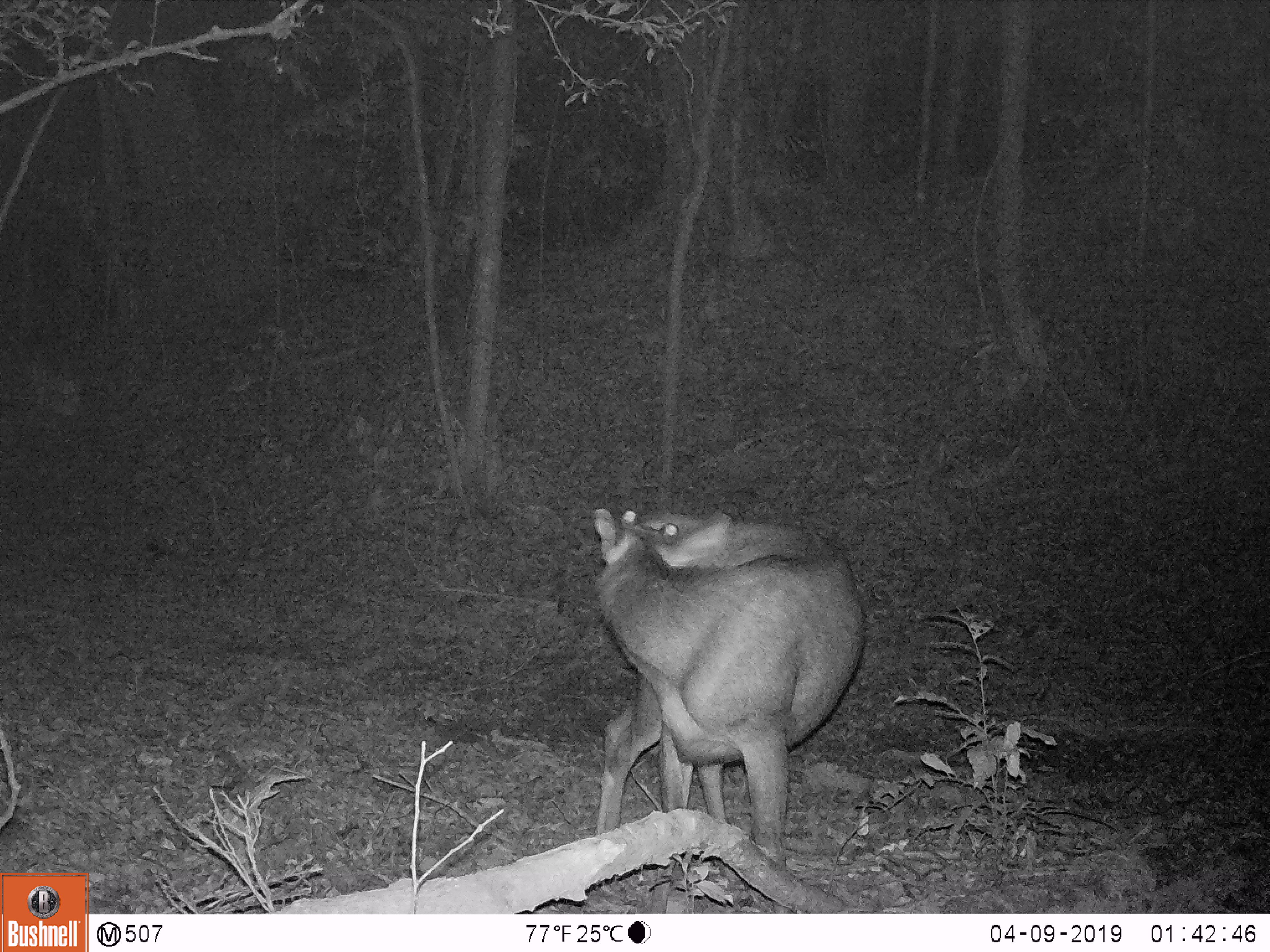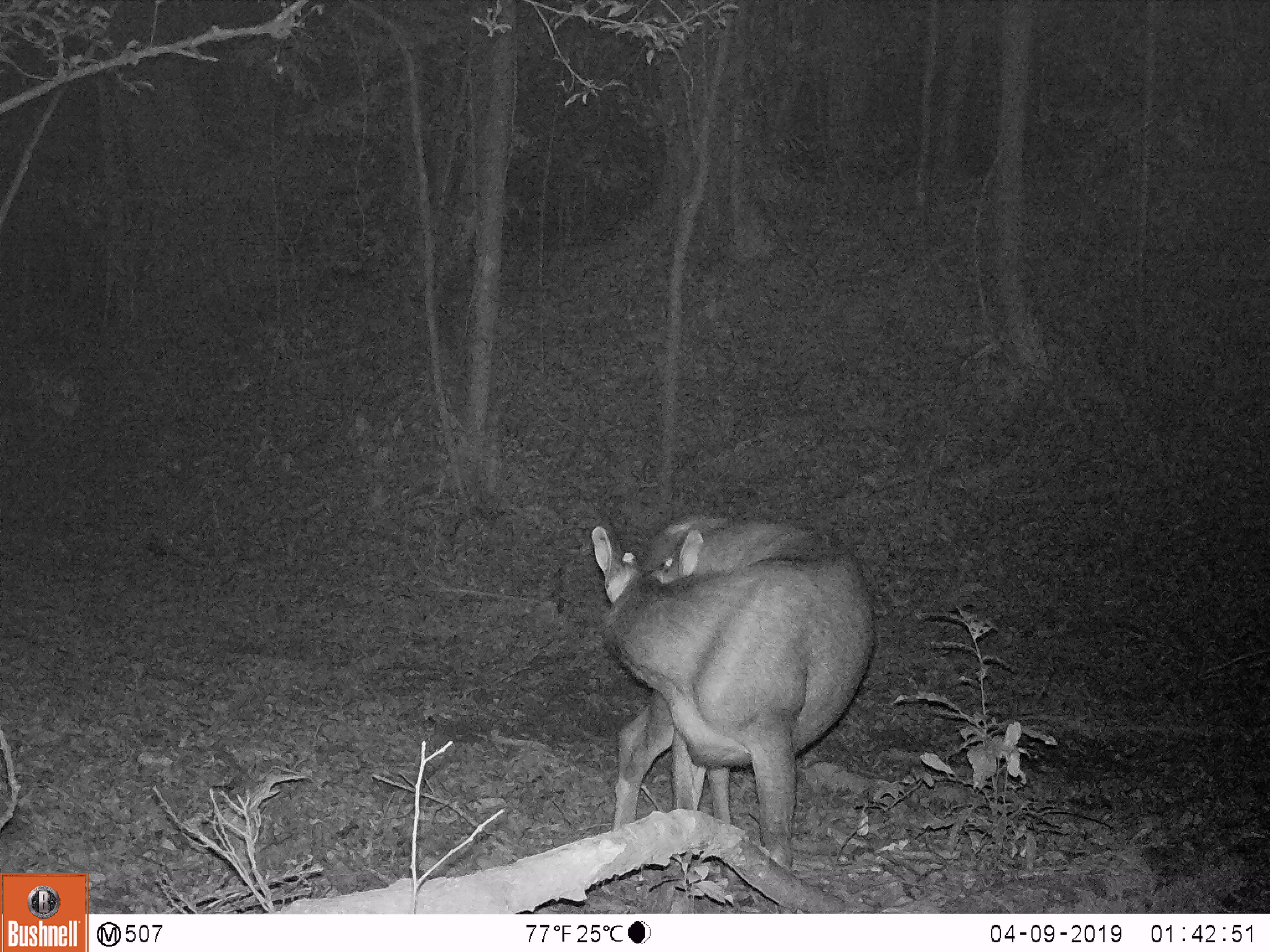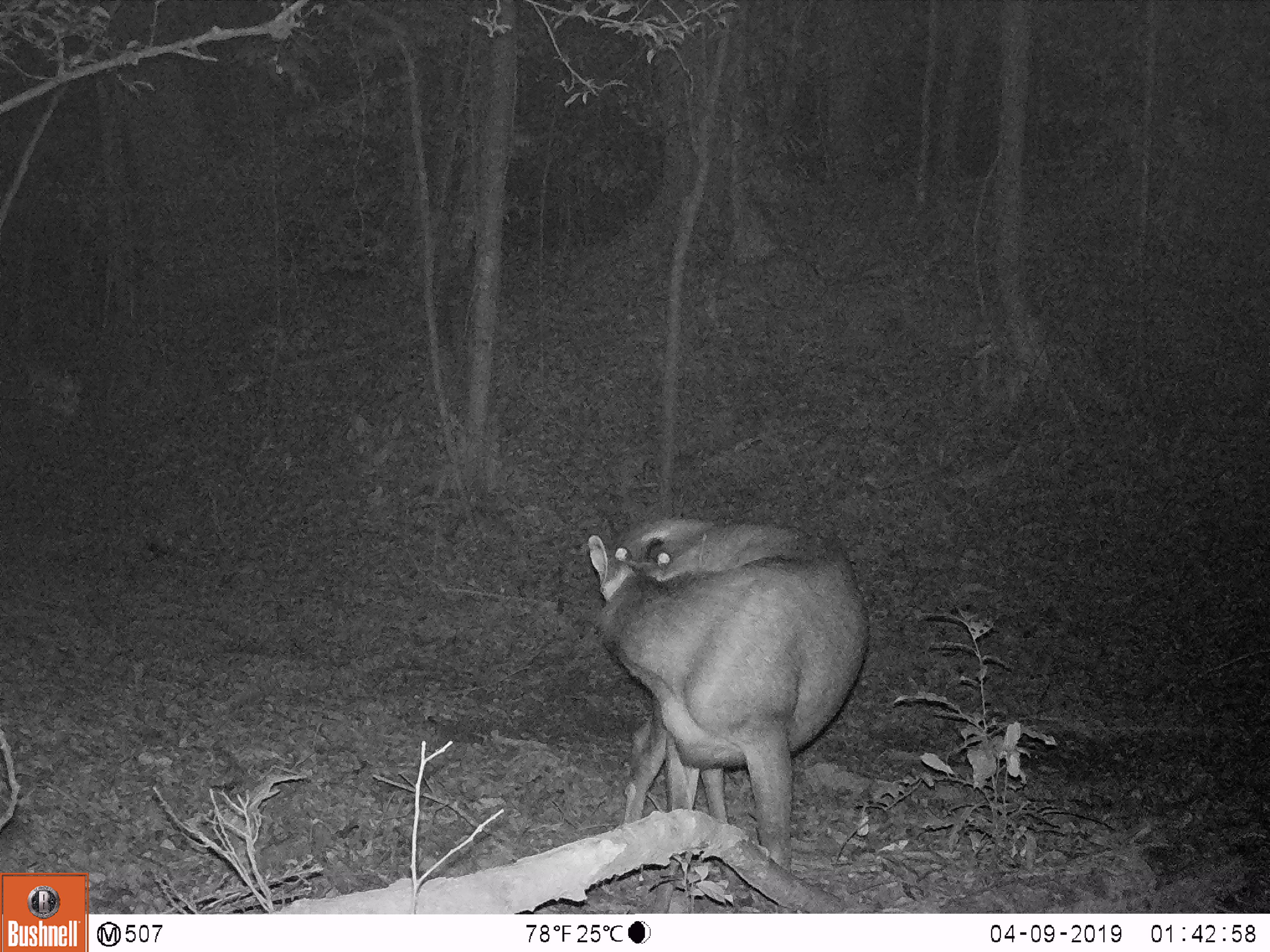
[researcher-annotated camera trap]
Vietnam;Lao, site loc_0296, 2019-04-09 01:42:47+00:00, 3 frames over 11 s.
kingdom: Animalia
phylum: Chordata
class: Mammalia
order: Artiodactyla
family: Cervidae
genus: Rusa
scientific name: Rusa unicolor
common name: sambar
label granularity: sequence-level